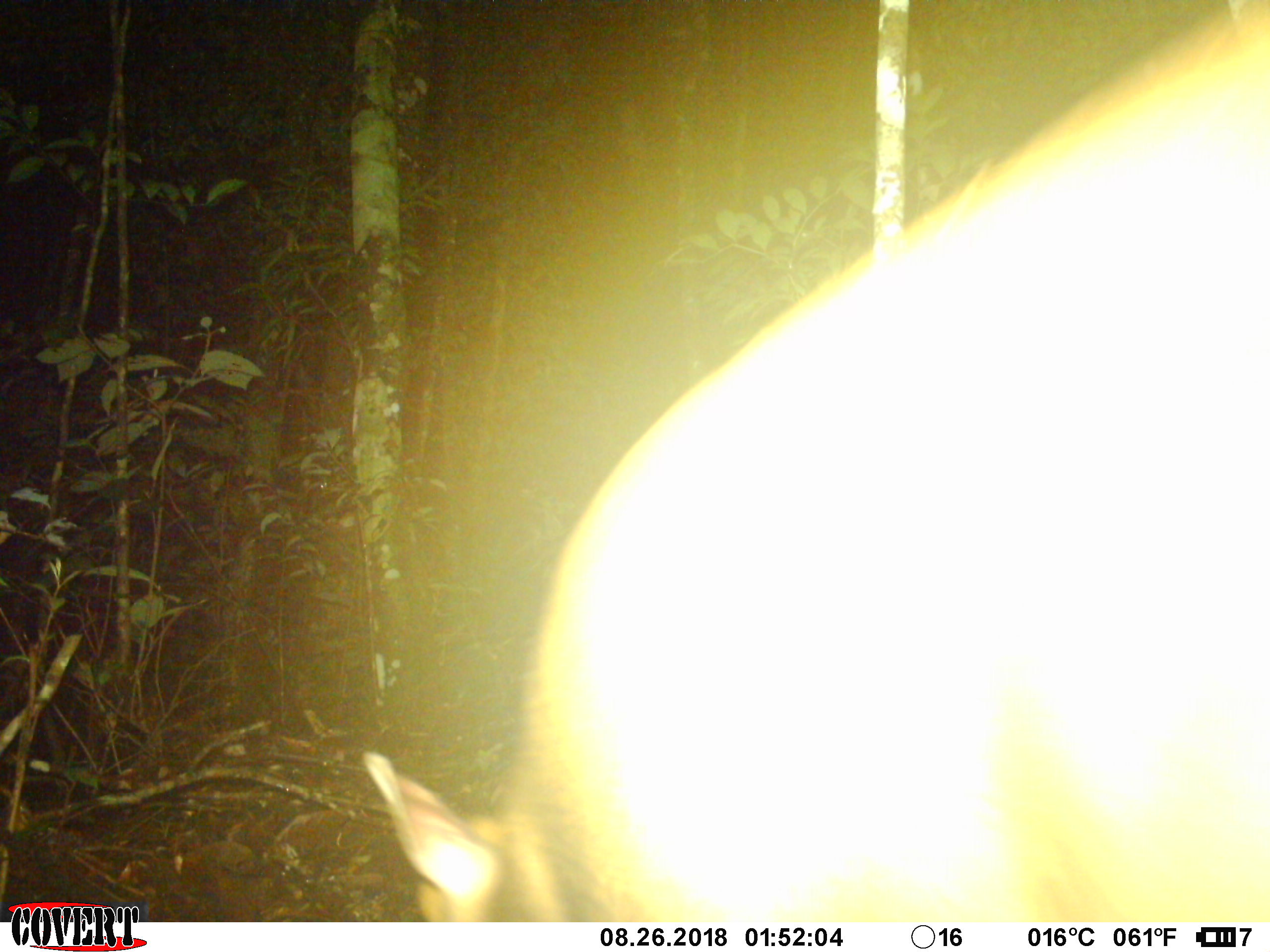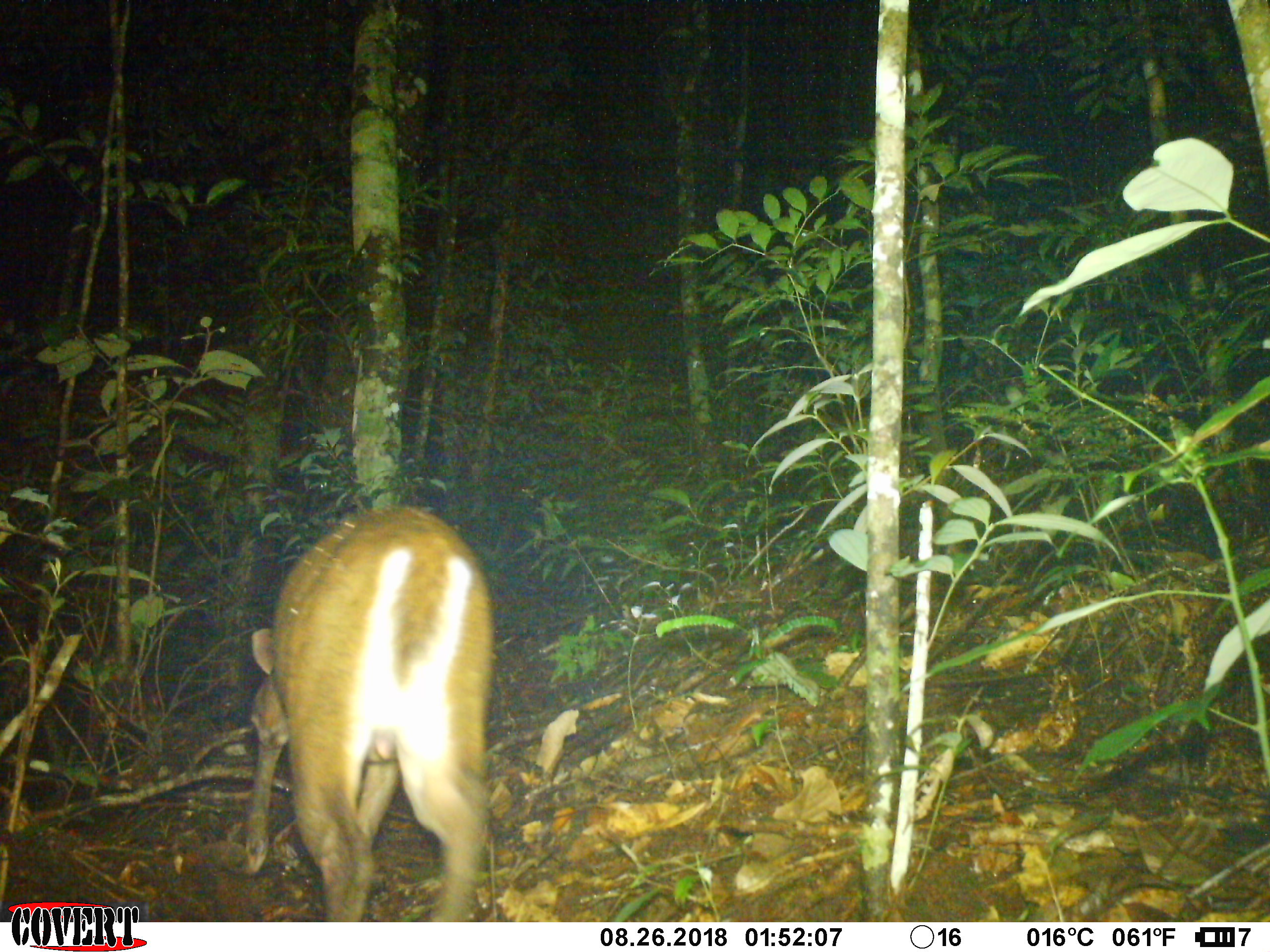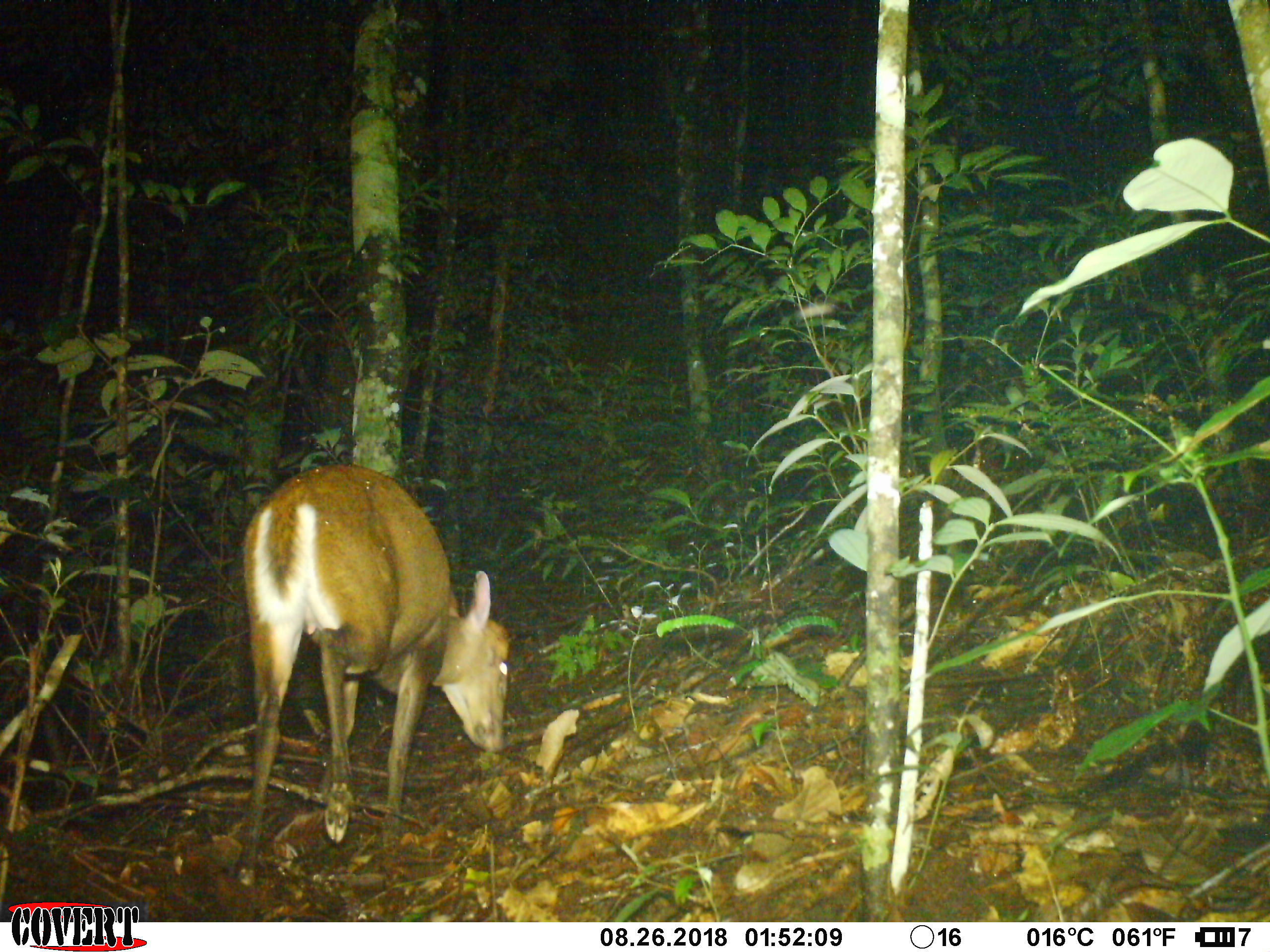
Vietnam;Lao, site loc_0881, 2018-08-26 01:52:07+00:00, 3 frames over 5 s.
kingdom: Animalia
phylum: Chordata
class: Mammalia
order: Artiodactyla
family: Cervidae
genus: Muntiacus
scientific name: Muntiacus rooseveltorum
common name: roosevelt's muntjac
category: roosevelts muntjac group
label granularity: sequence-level